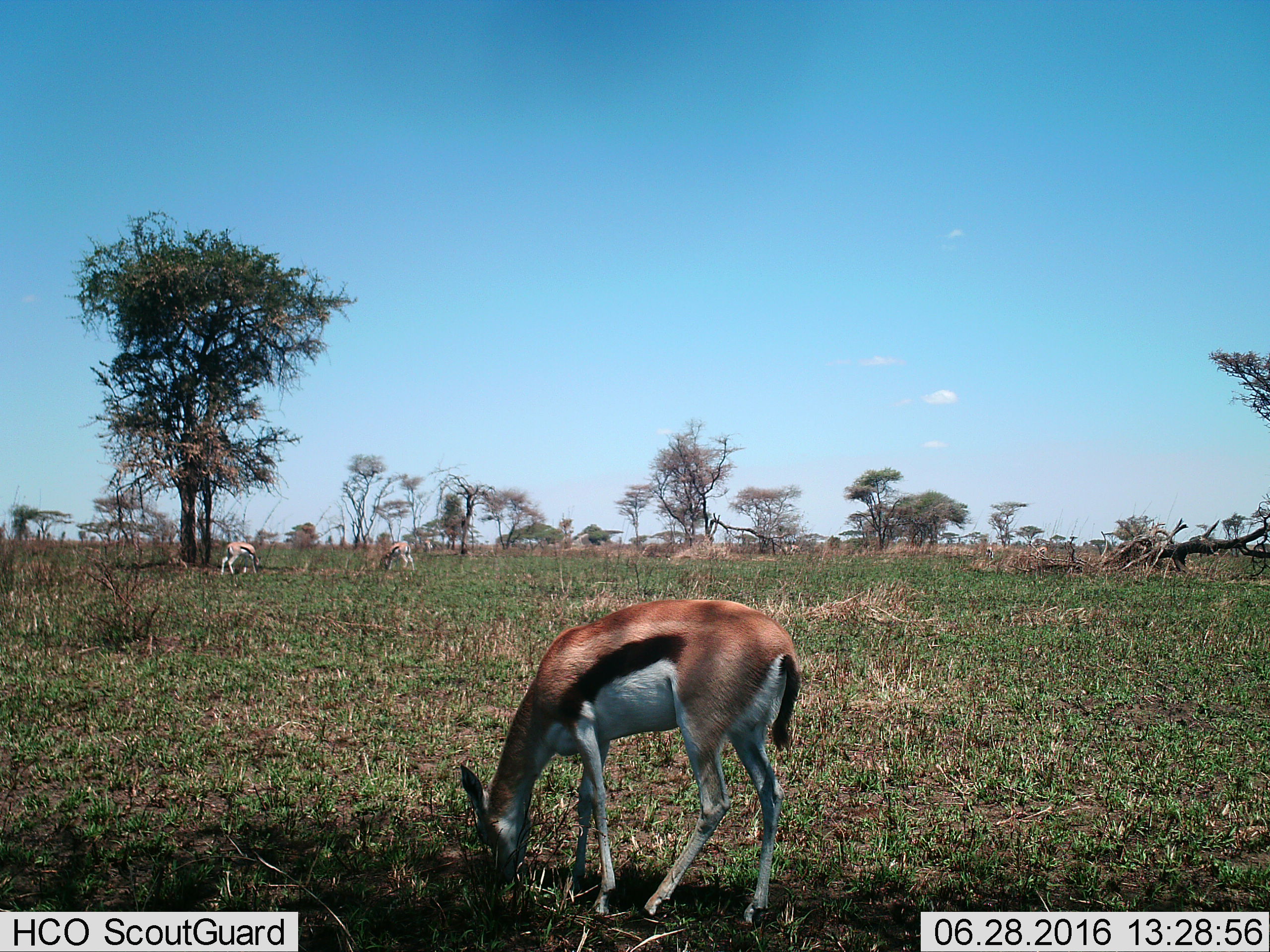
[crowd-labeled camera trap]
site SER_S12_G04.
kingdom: Animalia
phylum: Chordata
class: Mammalia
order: Artiodactyla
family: Bovidae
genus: Eudorcas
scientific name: Eudorcas thomsonii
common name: thomson's gazelle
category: gazellethomsons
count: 5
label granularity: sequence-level